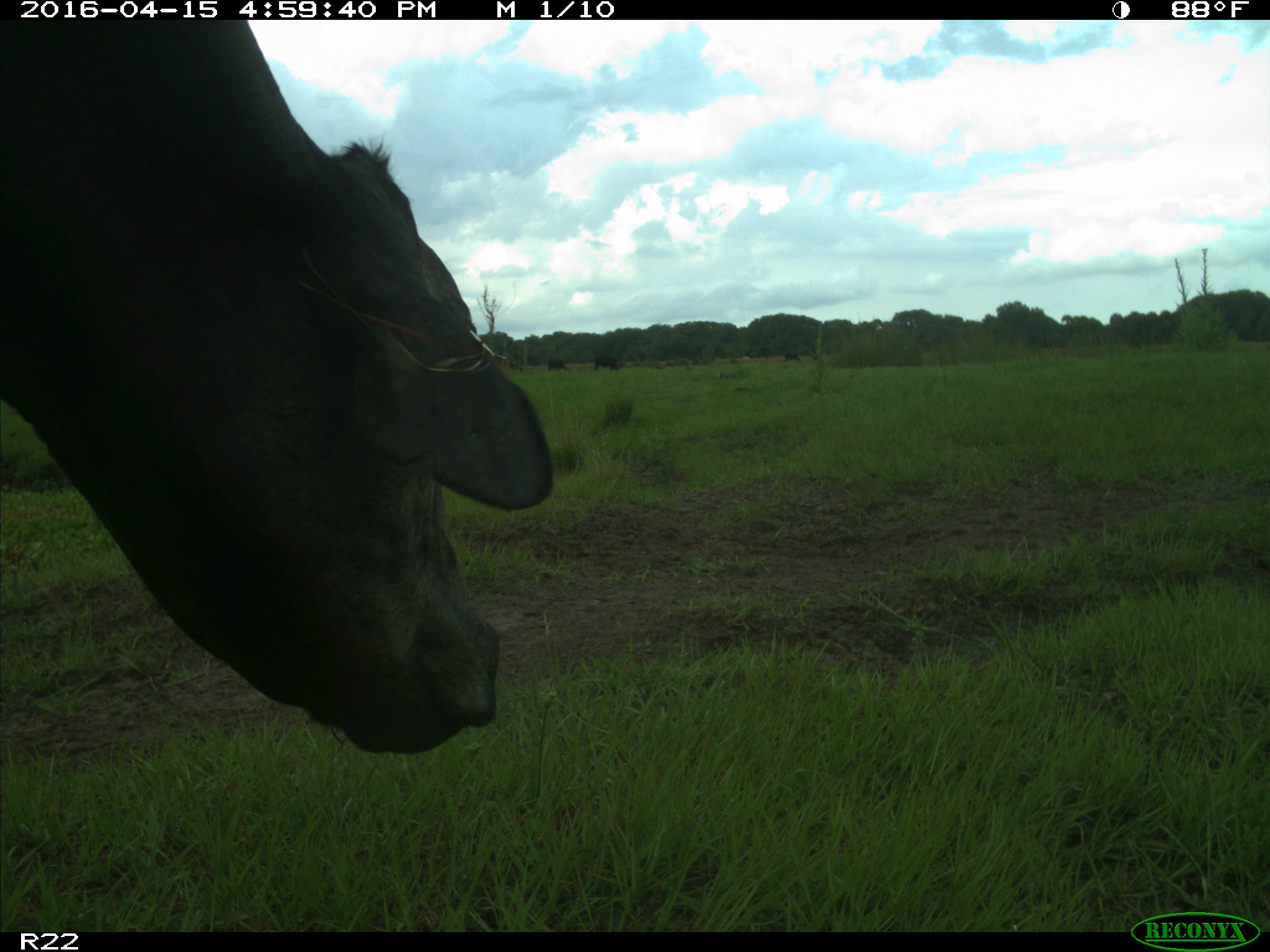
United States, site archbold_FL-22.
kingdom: Animalia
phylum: Chordata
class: Mammalia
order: Artiodactyla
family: Bovidae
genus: Bos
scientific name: Bos taurus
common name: domestic cow